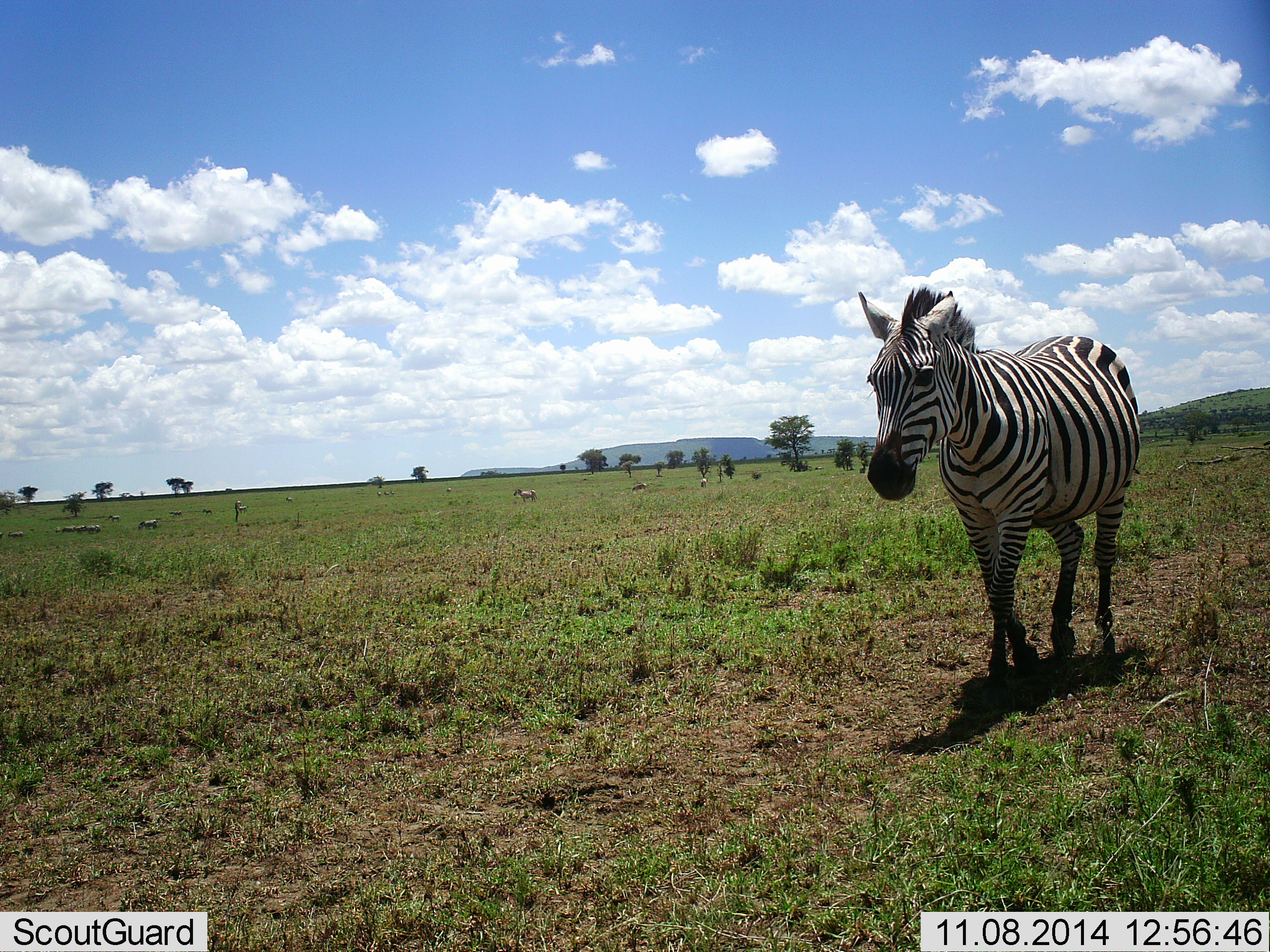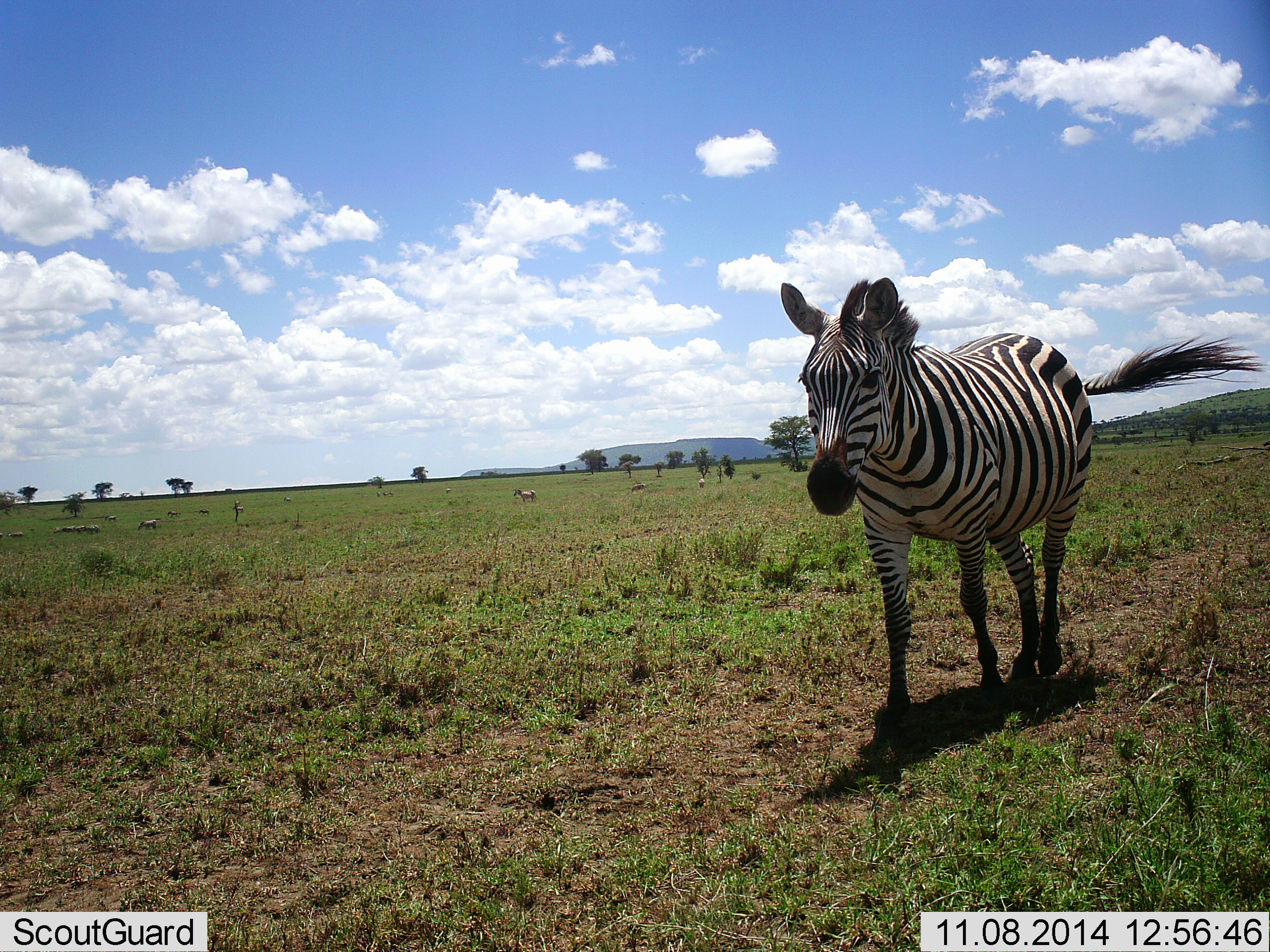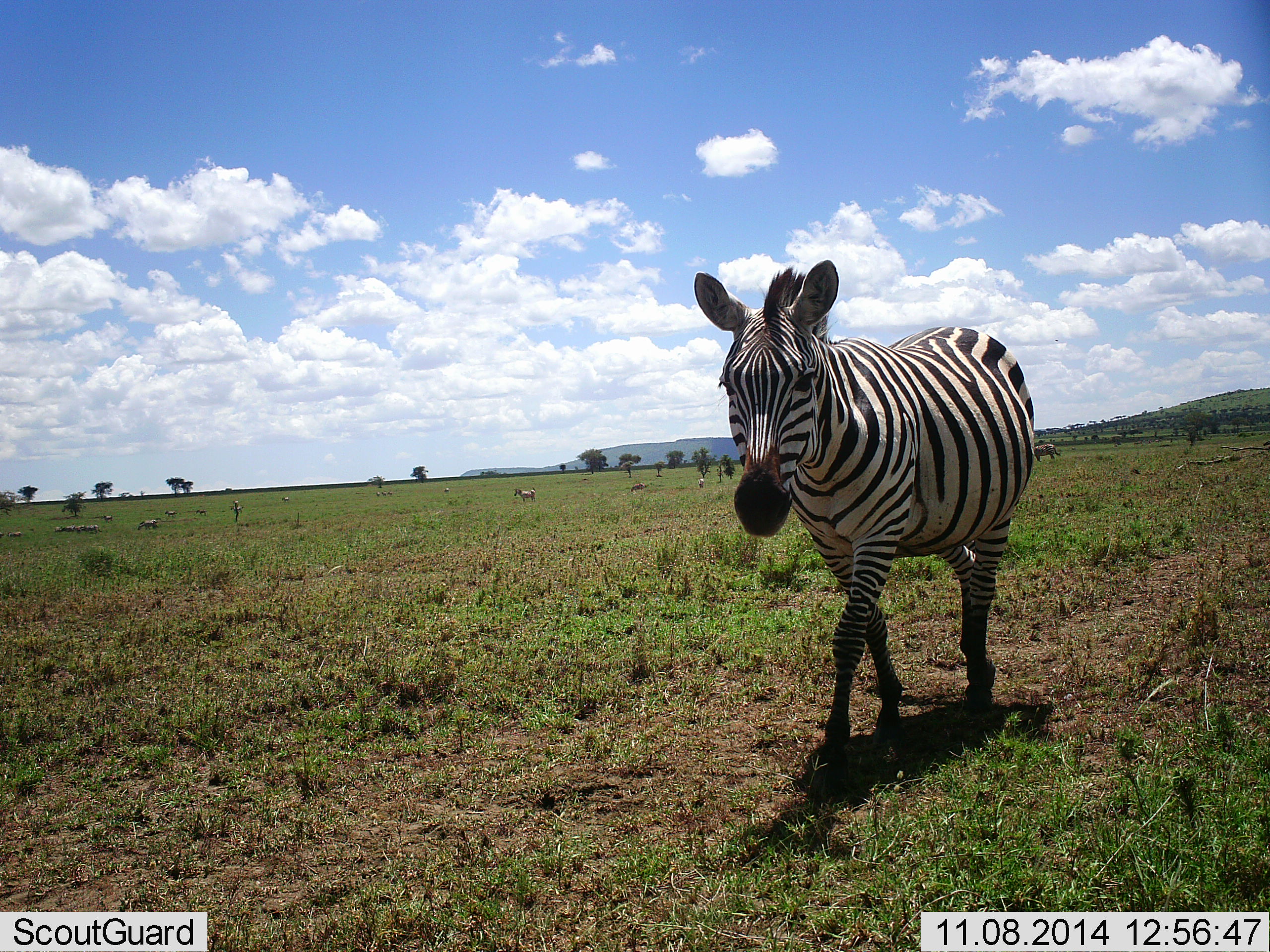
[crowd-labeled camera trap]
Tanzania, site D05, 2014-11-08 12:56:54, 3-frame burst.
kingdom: Animalia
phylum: Chordata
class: Mammalia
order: Perissodactyla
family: Equidae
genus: Equus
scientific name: Equus quagga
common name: plains zebra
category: zebra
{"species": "zebra (plains zebra) (Equus quagga)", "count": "2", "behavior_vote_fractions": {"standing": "10%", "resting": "0%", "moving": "100%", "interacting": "0%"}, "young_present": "0%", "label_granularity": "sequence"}